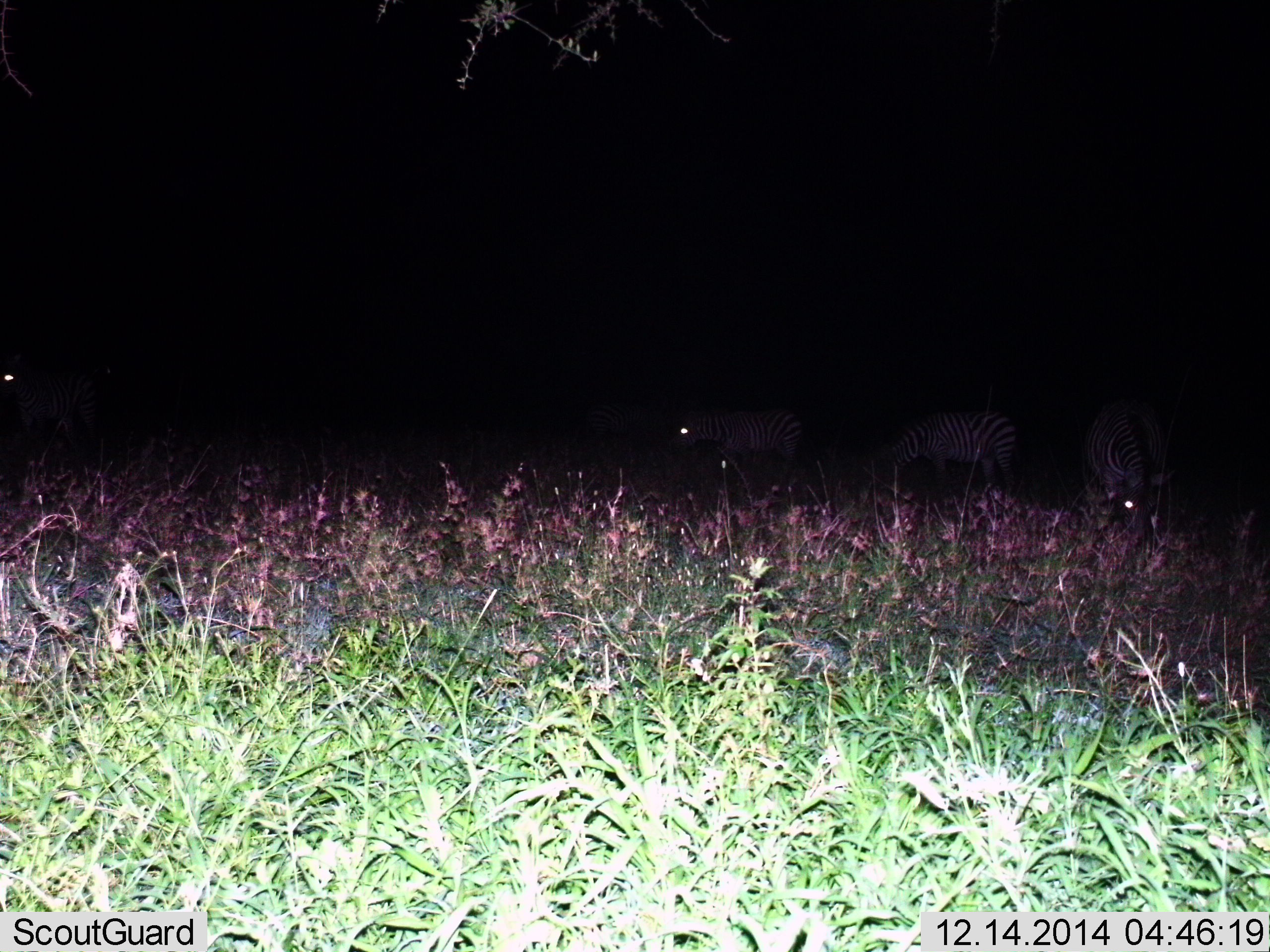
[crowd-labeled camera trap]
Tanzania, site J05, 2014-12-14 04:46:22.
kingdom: Animalia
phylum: Chordata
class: Mammalia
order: Perissodactyla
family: Equidae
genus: Equus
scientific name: Equus quagga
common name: plains zebra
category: zebra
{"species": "zebra (plains zebra) (Equus quagga)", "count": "4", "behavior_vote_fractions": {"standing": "70%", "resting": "0%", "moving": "20%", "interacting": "0%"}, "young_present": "0%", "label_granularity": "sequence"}